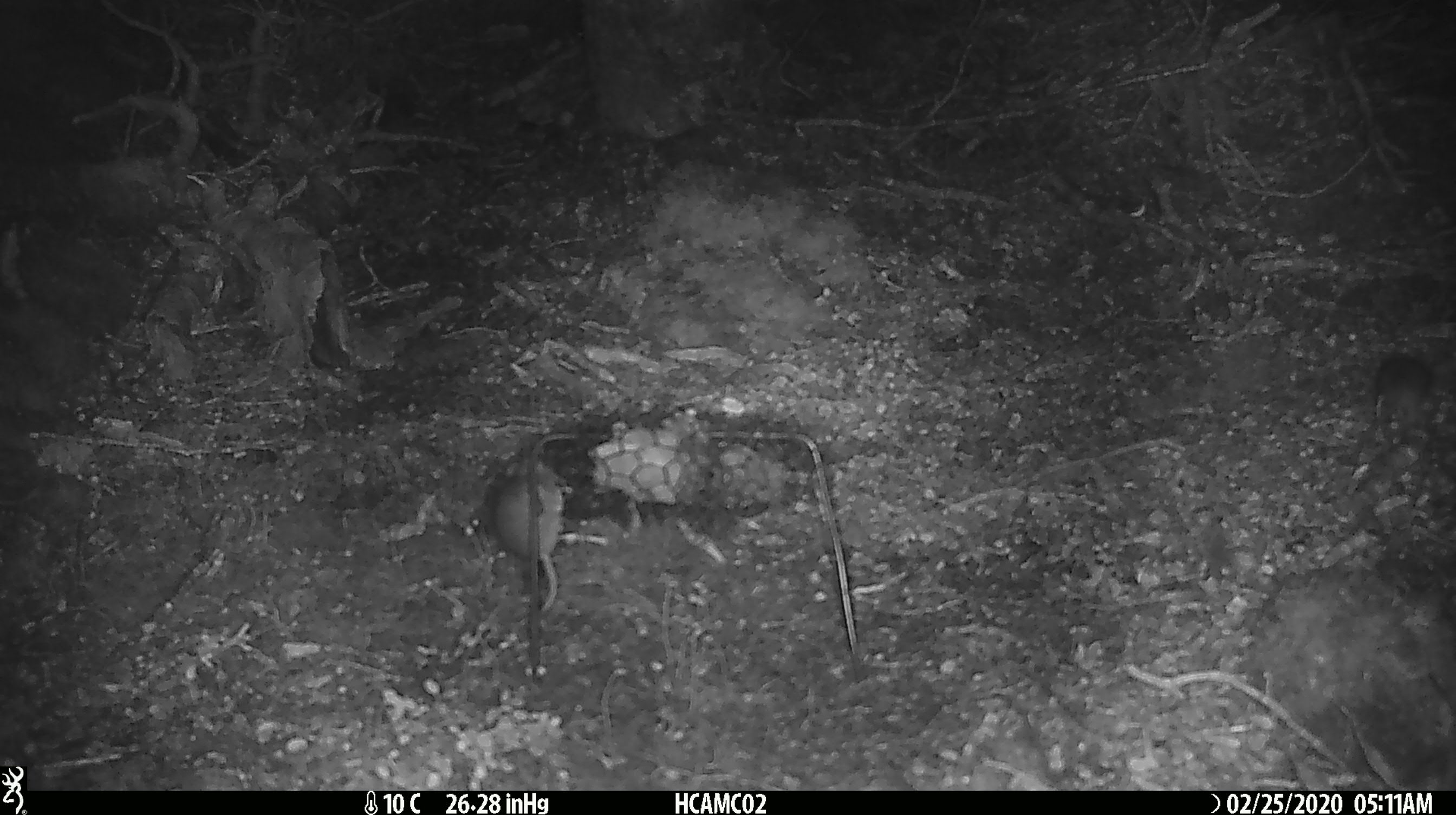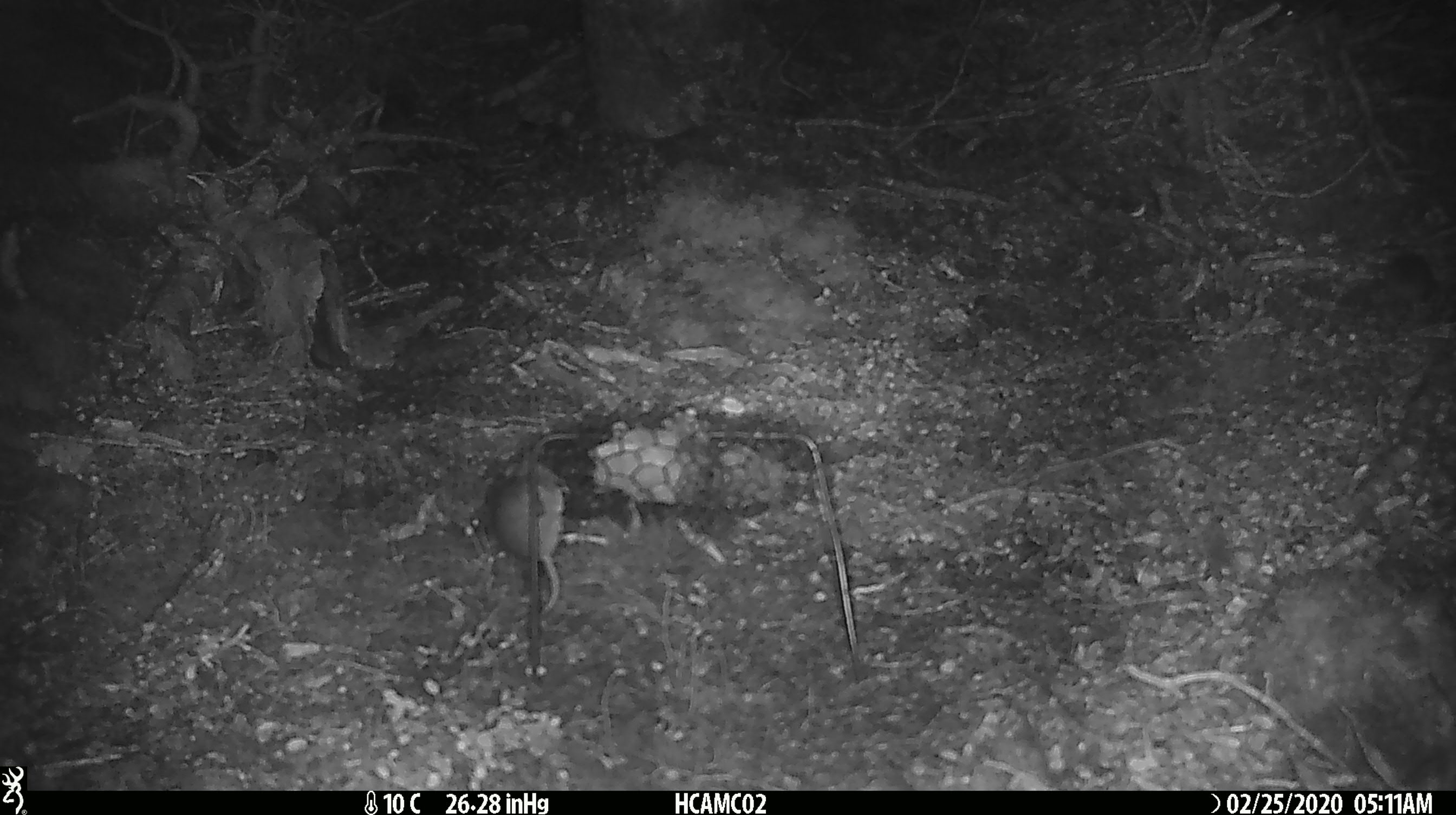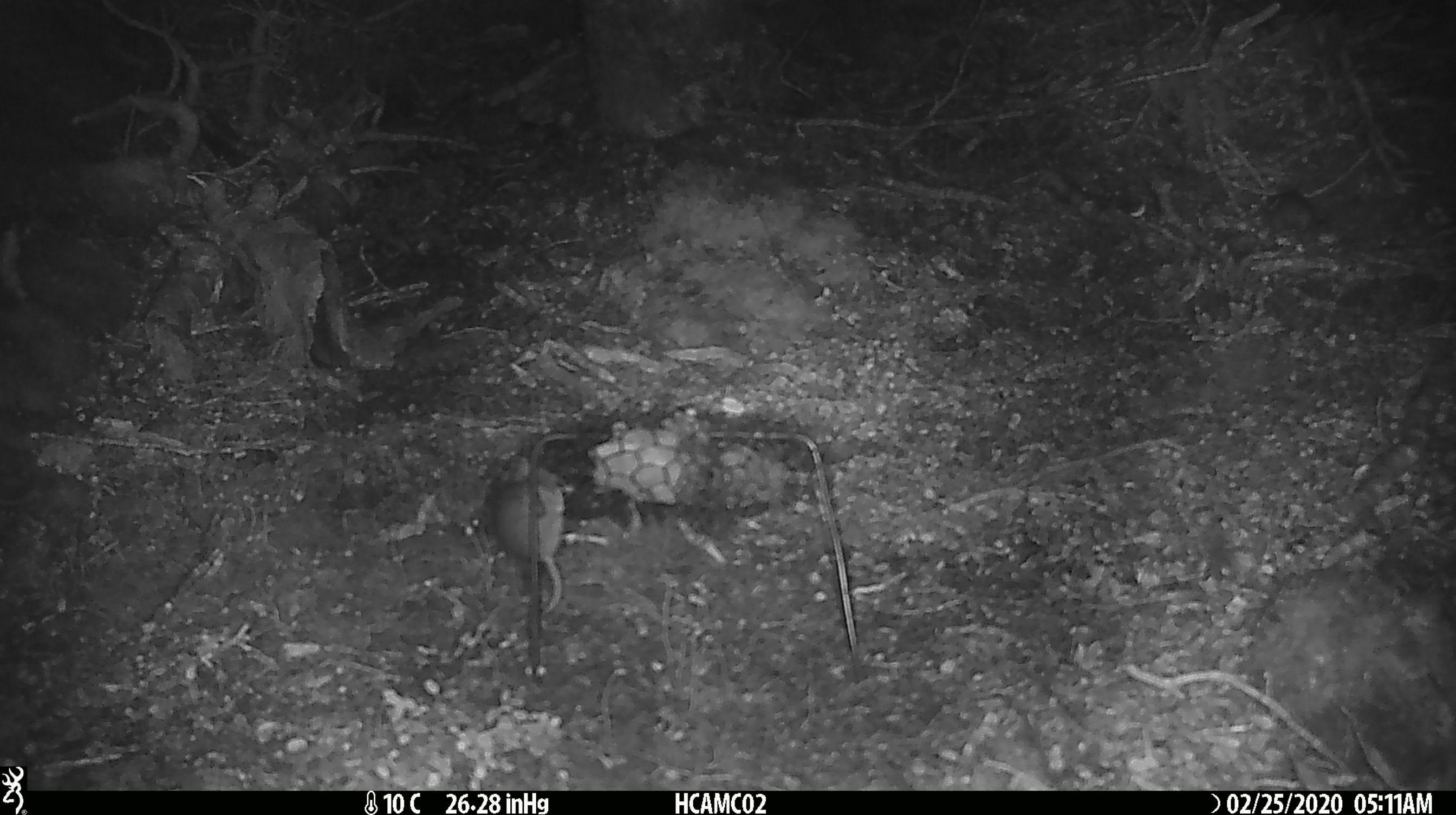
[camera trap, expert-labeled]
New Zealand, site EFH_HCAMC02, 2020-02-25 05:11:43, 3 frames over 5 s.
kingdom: Animalia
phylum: Chordata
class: Mammalia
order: Rodentia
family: Muridae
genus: Mus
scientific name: Mus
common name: mouse